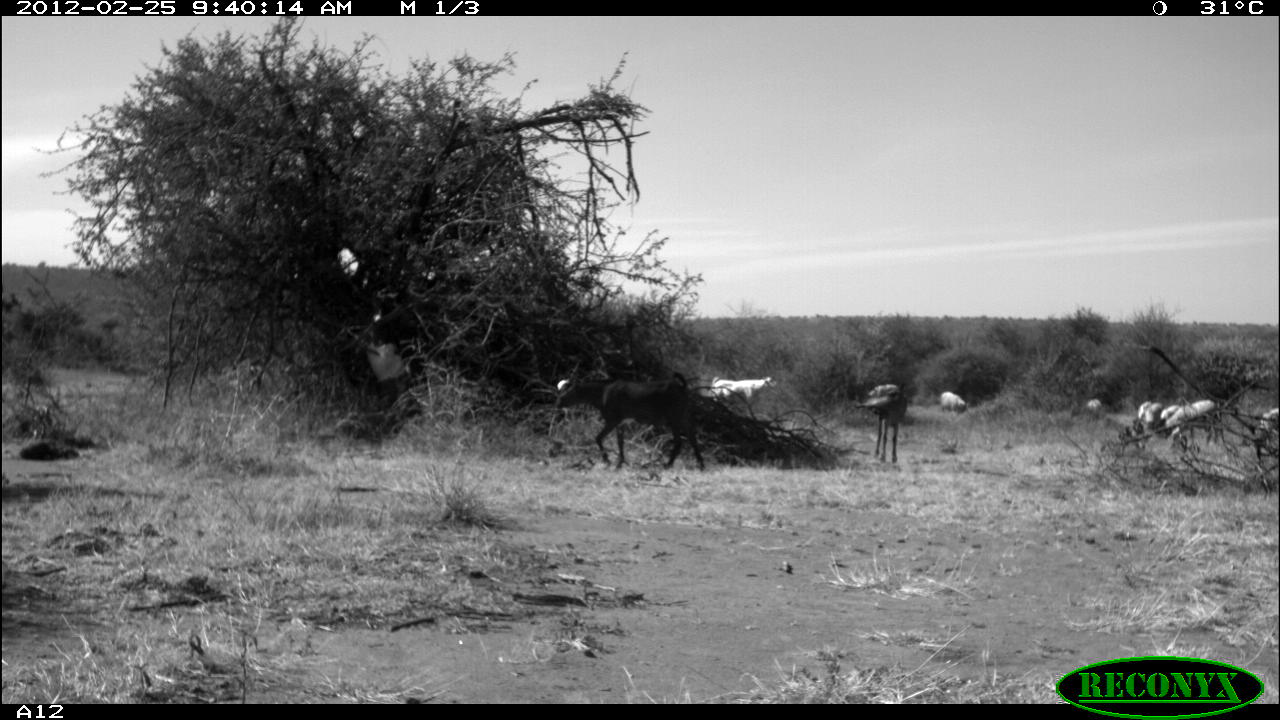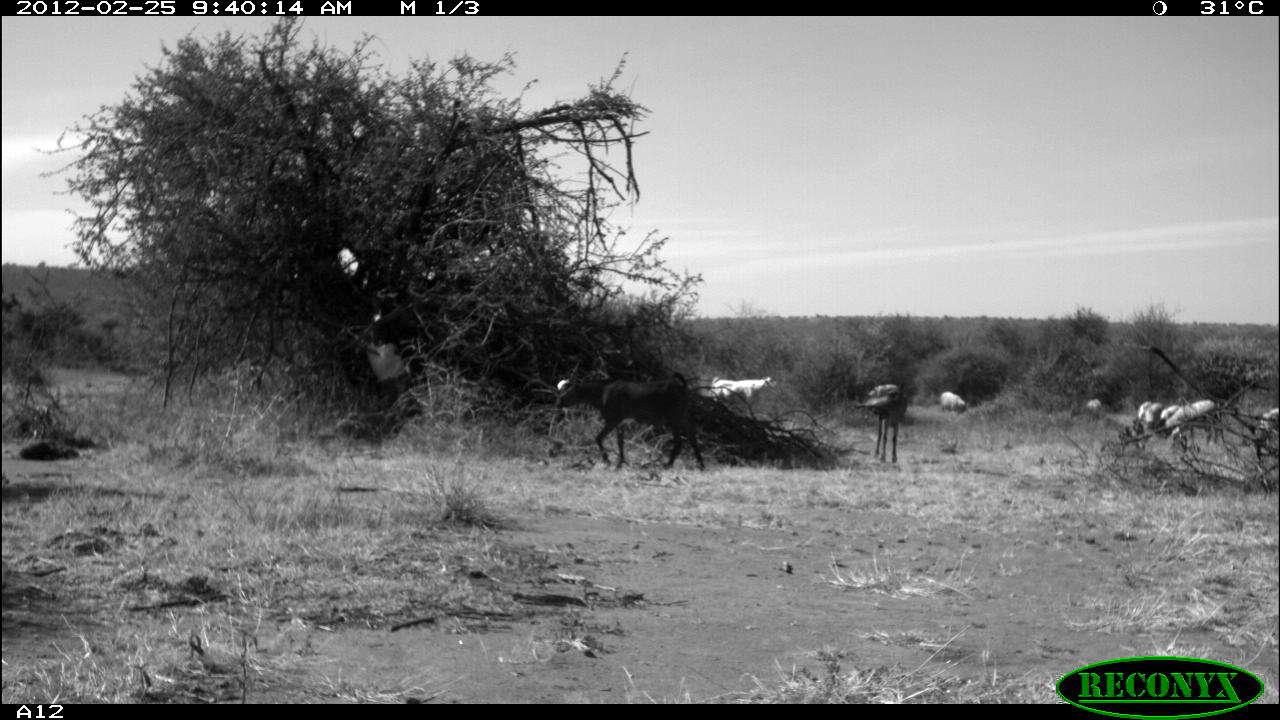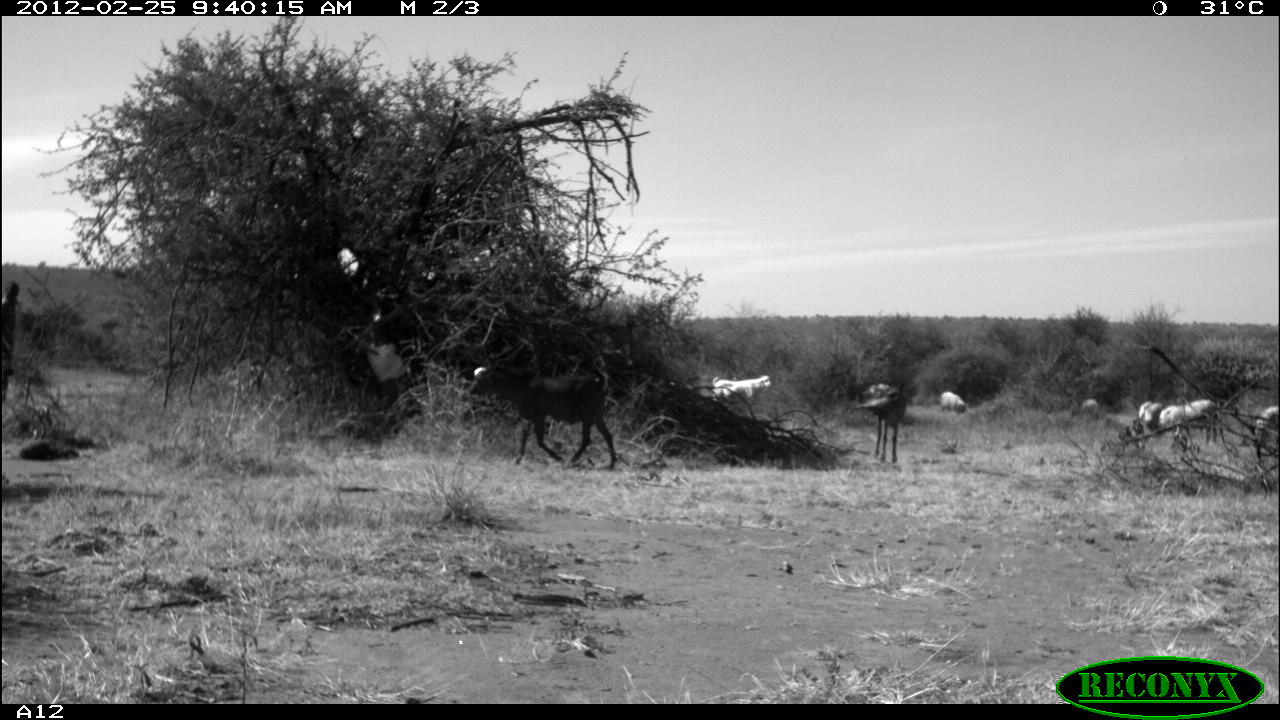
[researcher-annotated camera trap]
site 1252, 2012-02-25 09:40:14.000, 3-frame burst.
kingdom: Animalia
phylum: Chordata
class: Mammalia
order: Artiodactyla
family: Bovidae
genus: Ovis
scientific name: Ovis aries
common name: domestic sheep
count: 7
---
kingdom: Animalia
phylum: Chordata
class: Mammalia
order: Artiodactyla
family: Bovidae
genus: Capra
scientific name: Capra aegagrus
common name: wild goat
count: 3